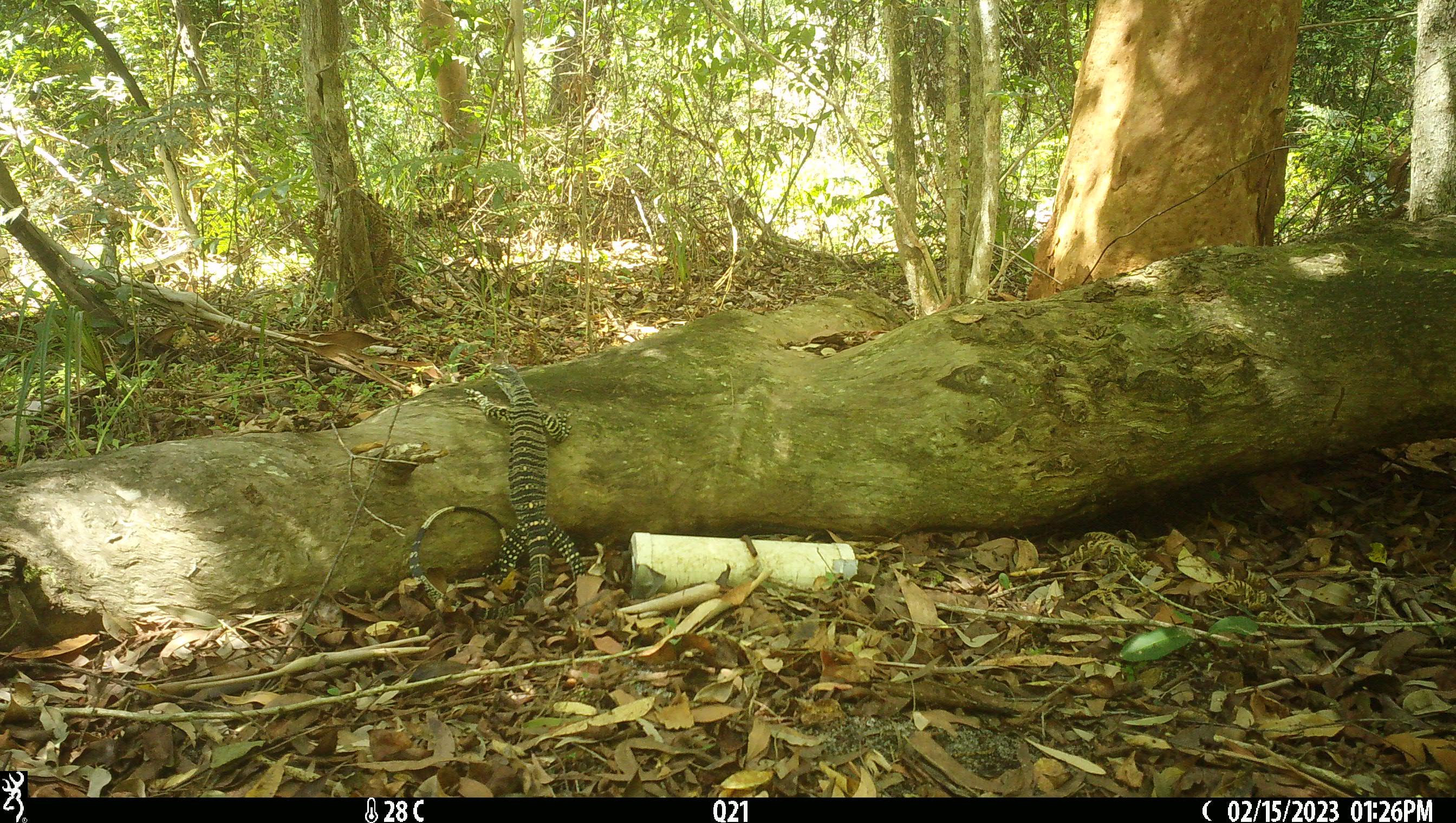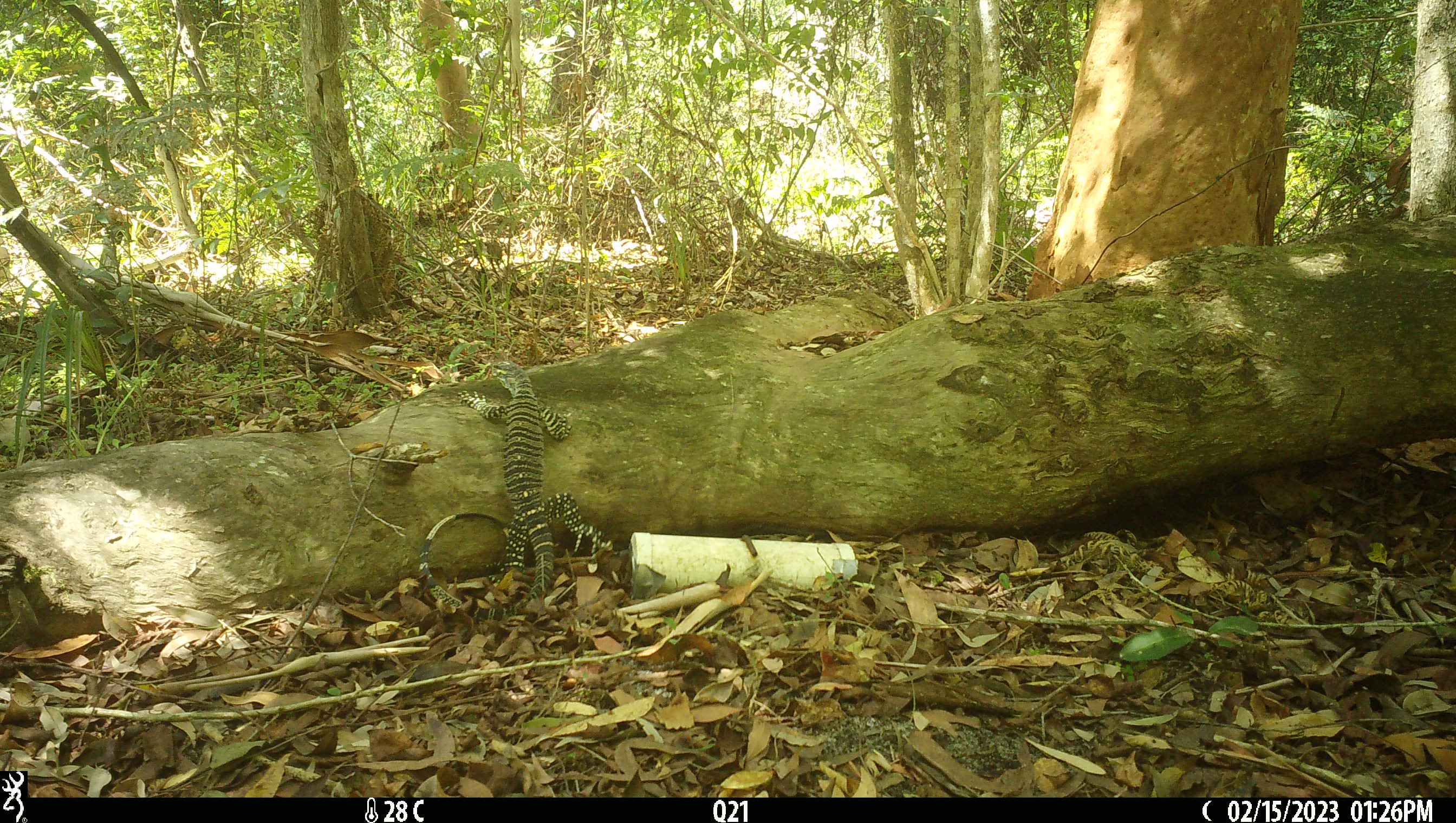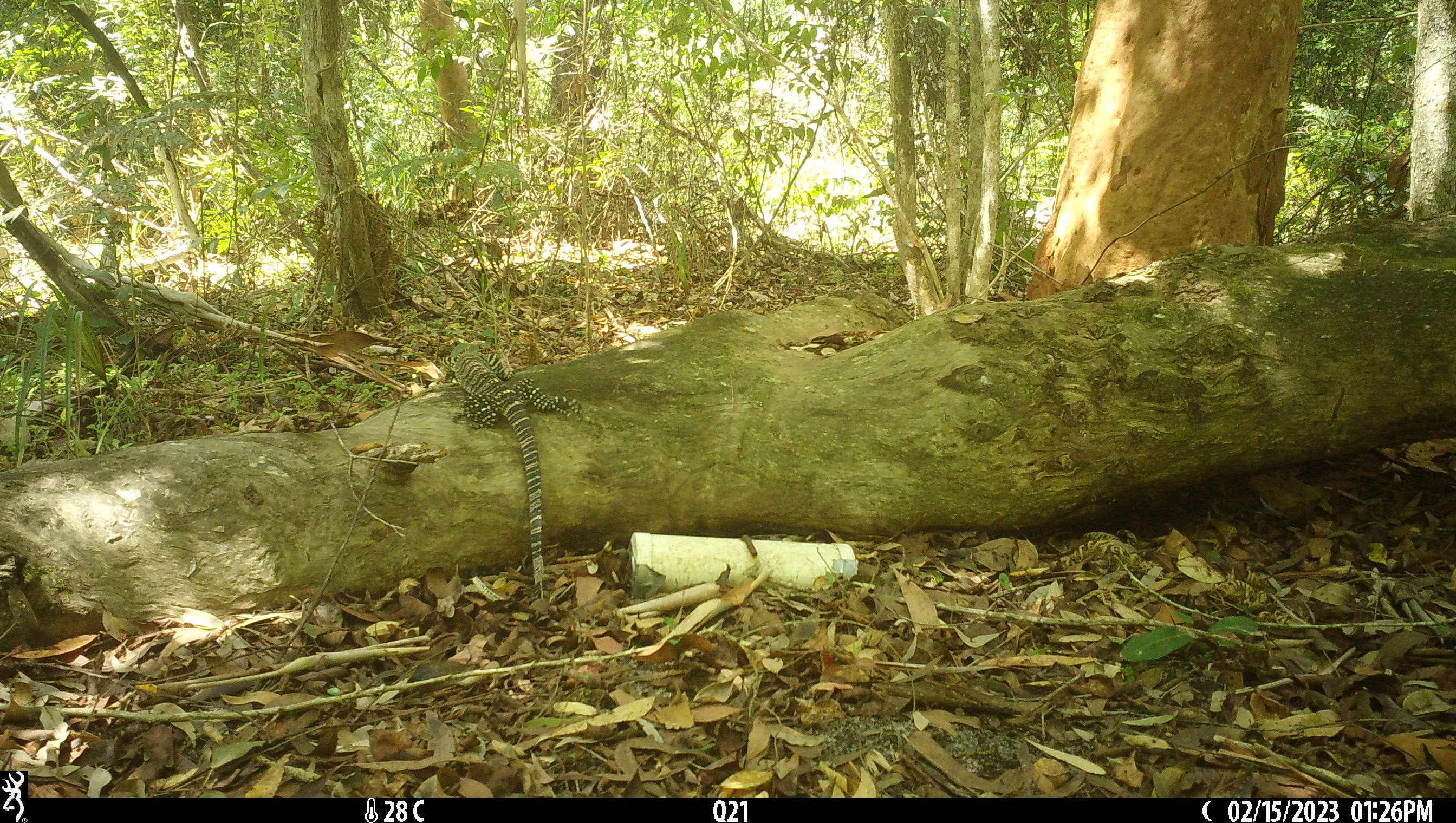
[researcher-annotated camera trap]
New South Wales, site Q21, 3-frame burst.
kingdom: Animalia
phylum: Chordata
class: Reptilia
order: Squamata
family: Varanidae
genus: Varanus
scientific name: Varanus varius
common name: lace monitor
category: goanna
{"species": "goanna (lace monitor) (Varanus varius)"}